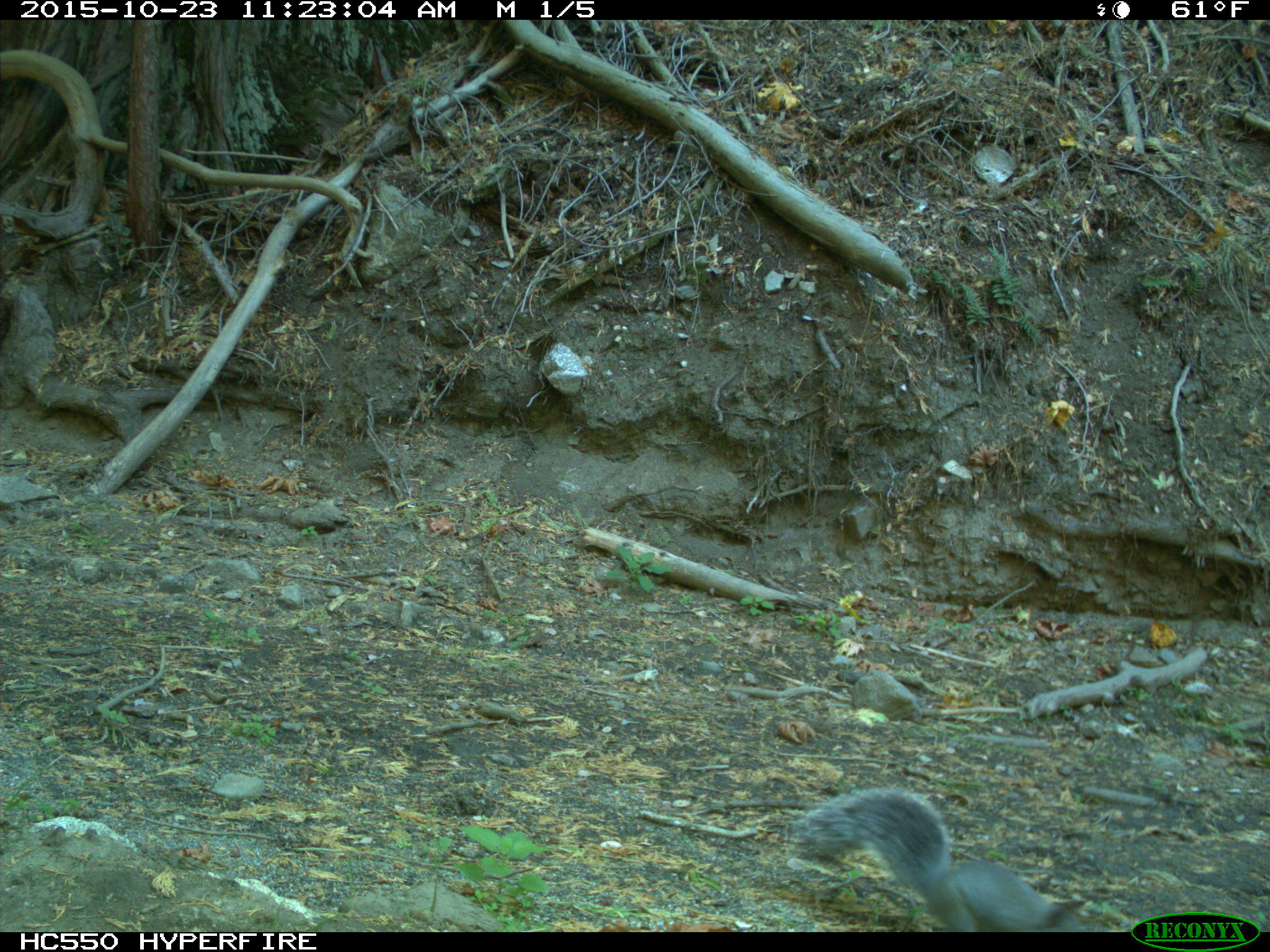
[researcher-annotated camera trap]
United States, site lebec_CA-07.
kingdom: Animalia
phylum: Chordata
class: Mammalia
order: Rodentia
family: Sciuridae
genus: Sciurus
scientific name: Sciurus carolinensis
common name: eastern gray squirrel